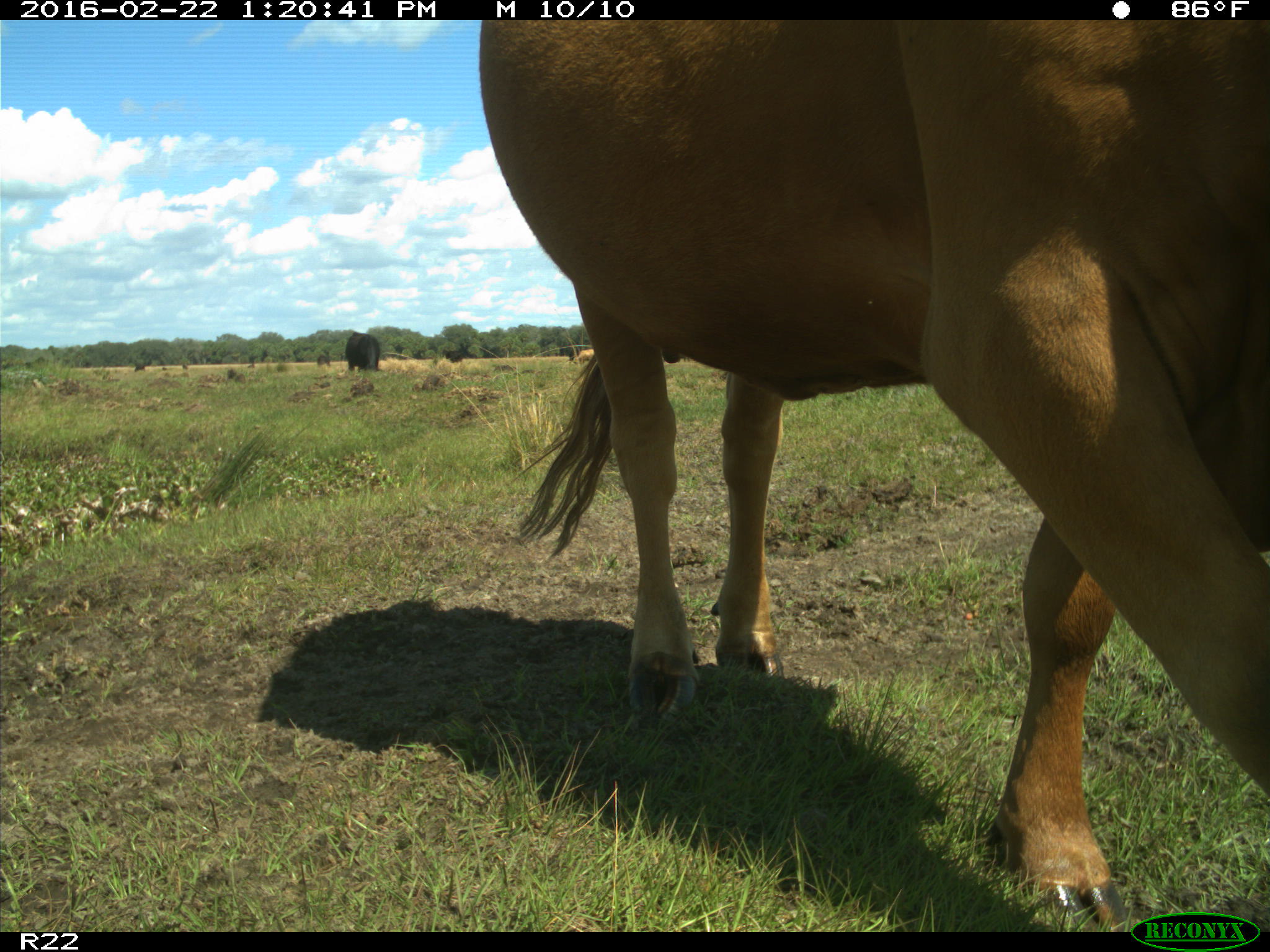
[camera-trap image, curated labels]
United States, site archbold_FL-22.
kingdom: Animalia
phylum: Chordata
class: Mammalia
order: Artiodactyla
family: Bovidae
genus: Bos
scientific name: Bos taurus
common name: domestic cow